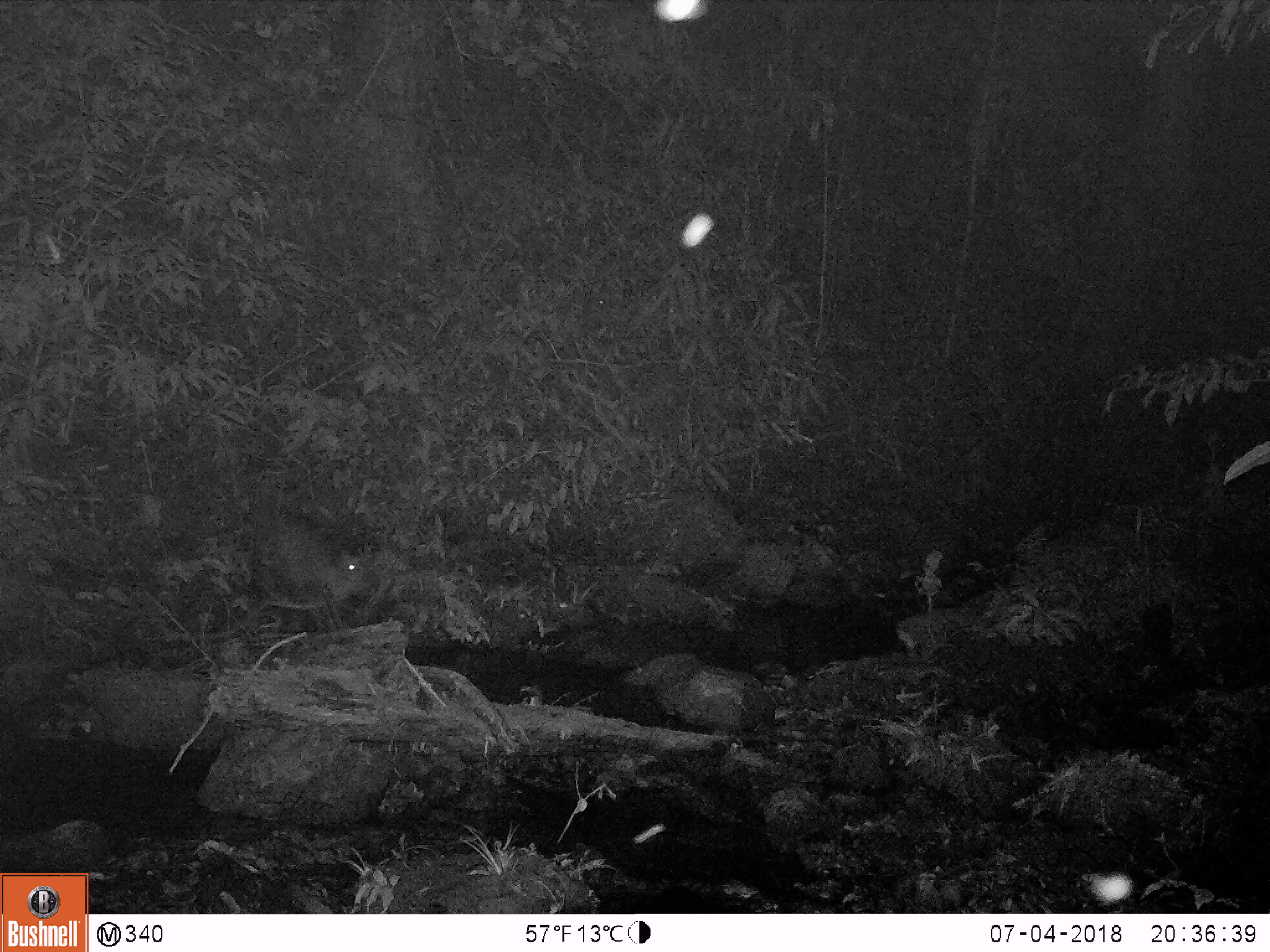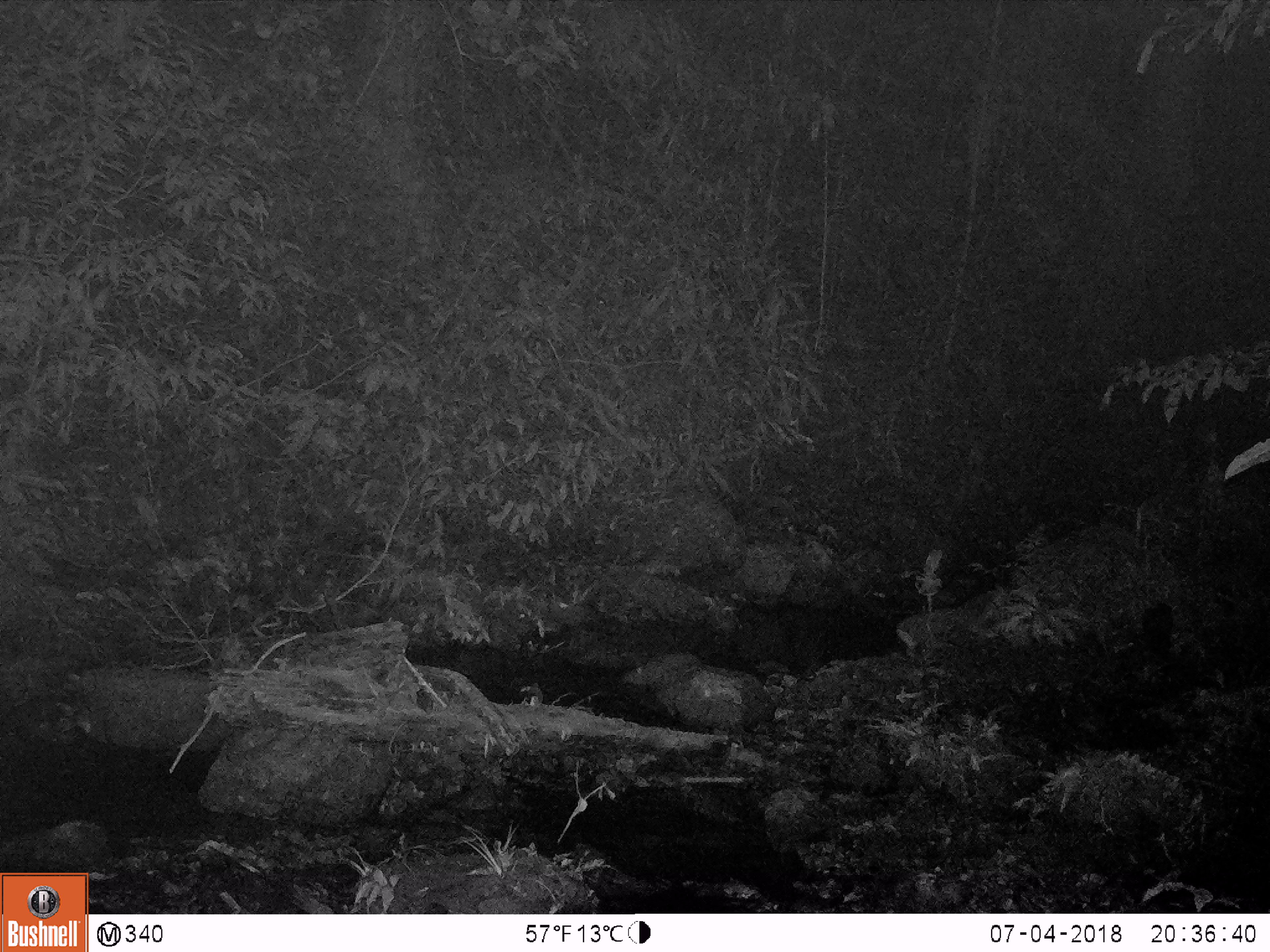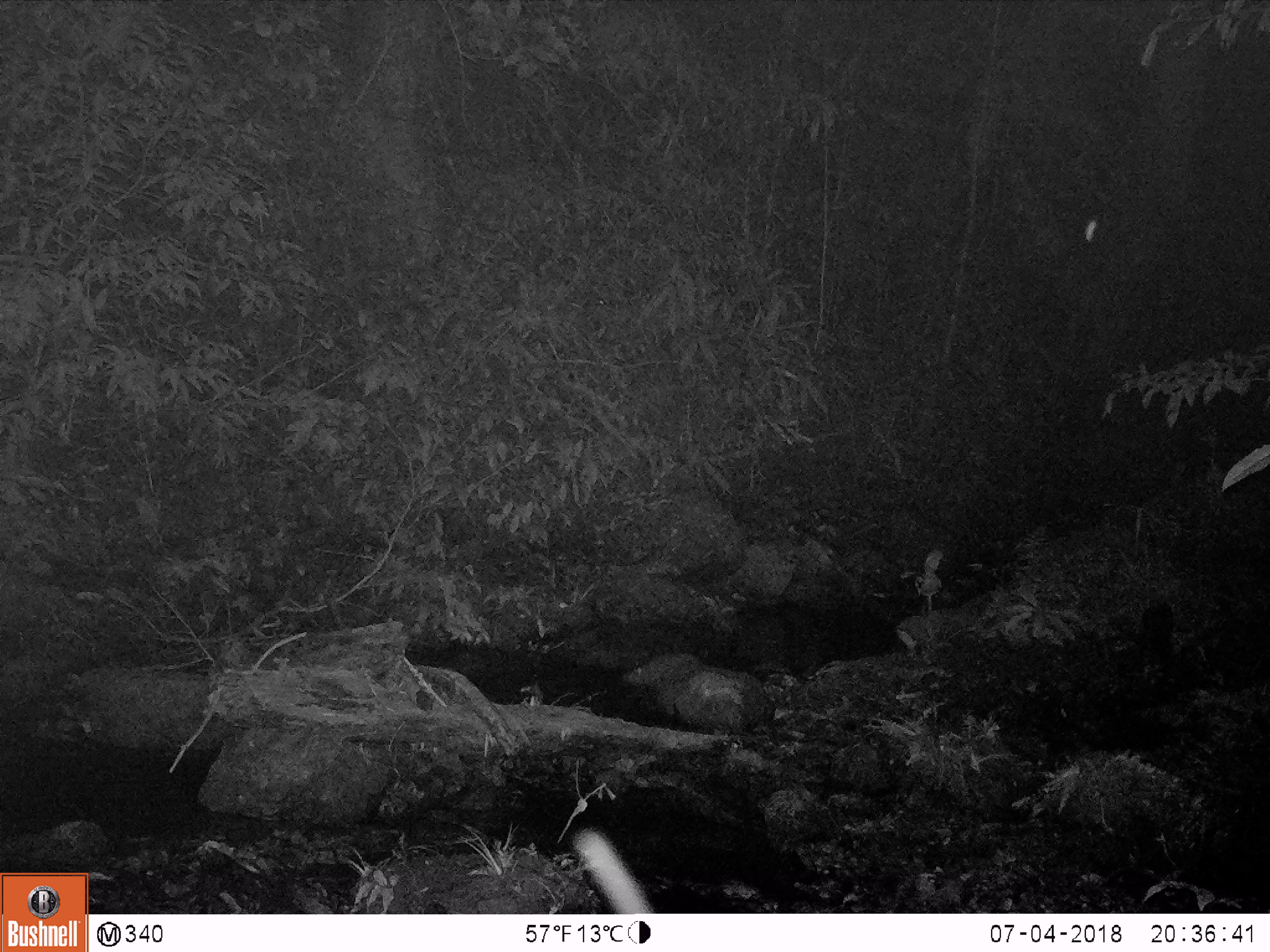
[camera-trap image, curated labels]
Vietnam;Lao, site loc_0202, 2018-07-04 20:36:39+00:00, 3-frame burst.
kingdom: Animalia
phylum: Chordata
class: Mammalia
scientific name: Laurasiatheria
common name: ungulate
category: unidentified ungulates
Unidentified ungulates (ungulate) (Laurasiatheria). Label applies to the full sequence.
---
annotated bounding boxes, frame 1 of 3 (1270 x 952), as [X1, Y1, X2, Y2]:
unidentified ungulates: [249, 505, 379, 653]